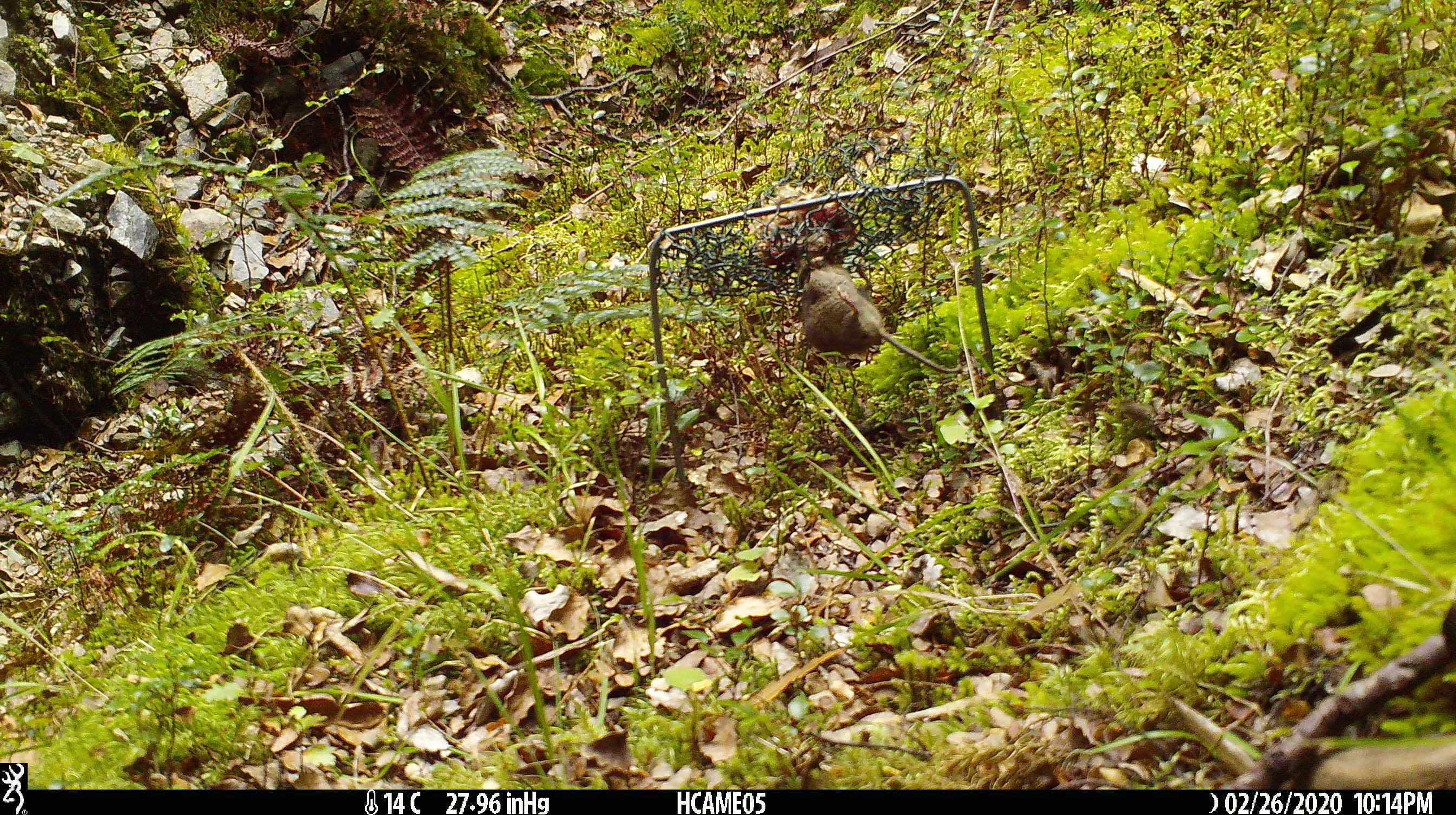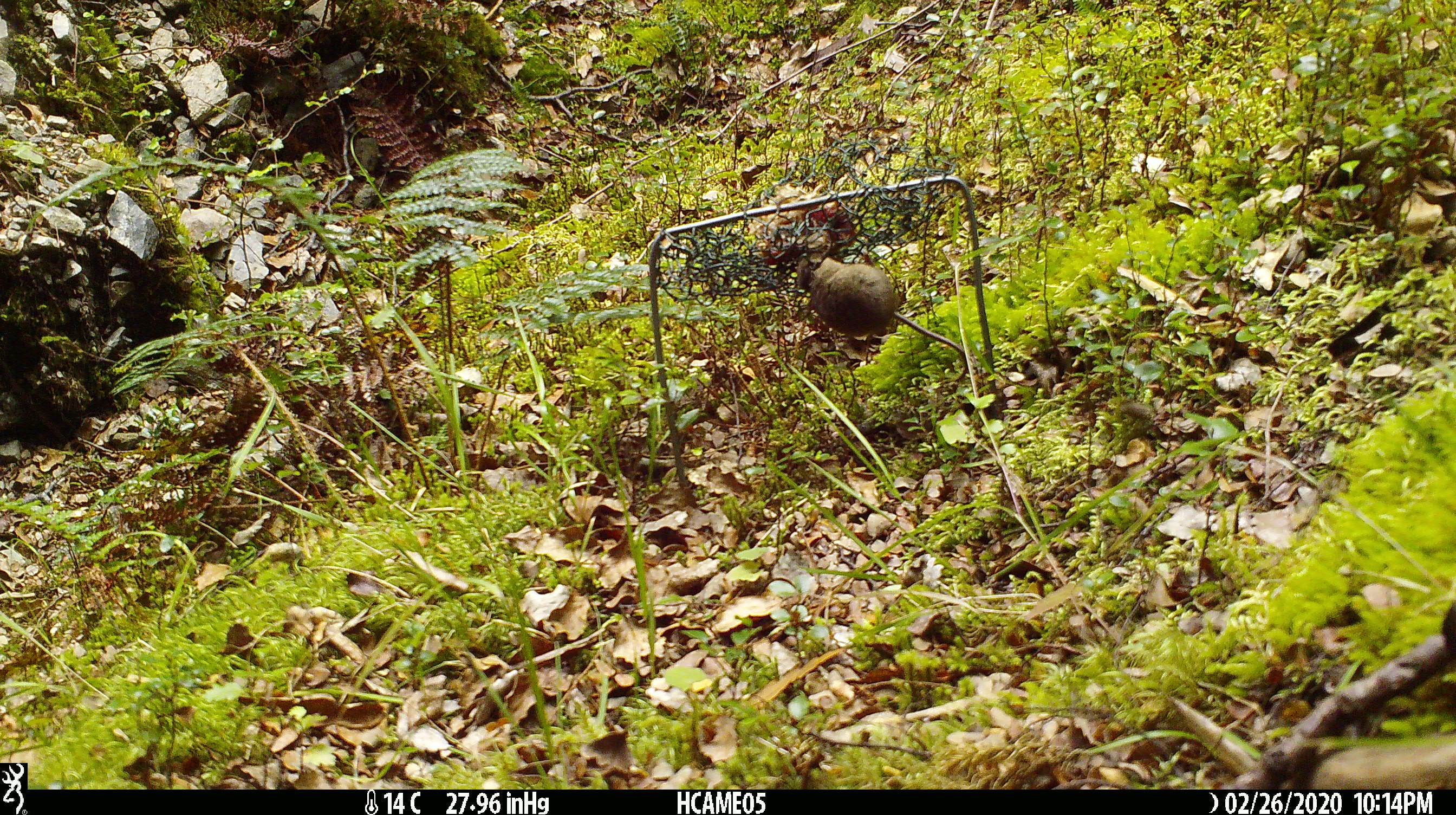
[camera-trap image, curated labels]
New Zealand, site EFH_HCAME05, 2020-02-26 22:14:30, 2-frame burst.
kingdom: Animalia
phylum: Chordata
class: Mammalia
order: Rodentia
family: Muridae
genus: Mus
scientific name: Mus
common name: mouse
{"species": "mouse (Mus)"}